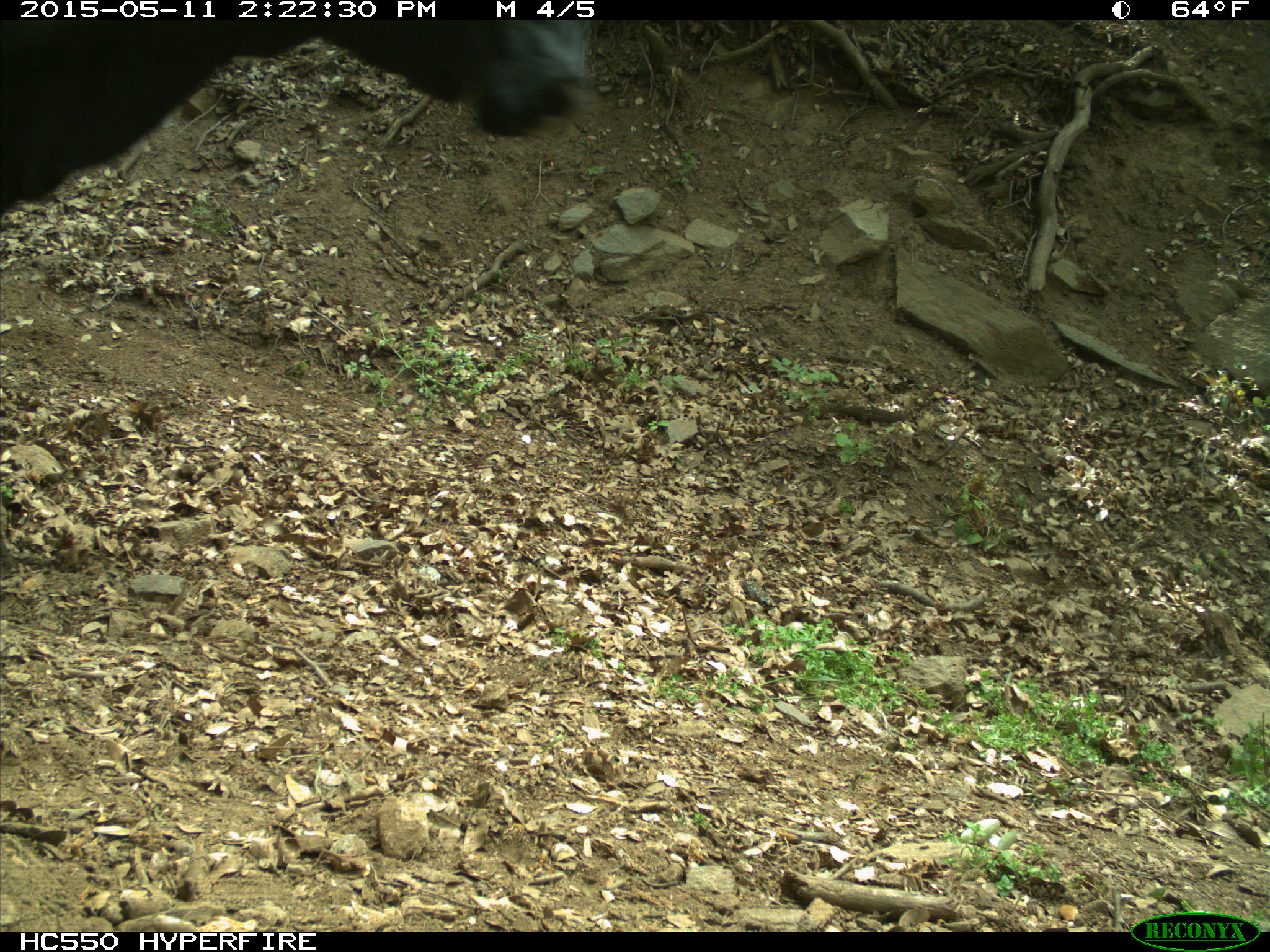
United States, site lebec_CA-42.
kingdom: Animalia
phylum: Chordata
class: Mammalia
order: Artiodactyla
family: Bovidae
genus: Bos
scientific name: Bos taurus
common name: domestic cow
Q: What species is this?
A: Bos taurus (domestic cow).